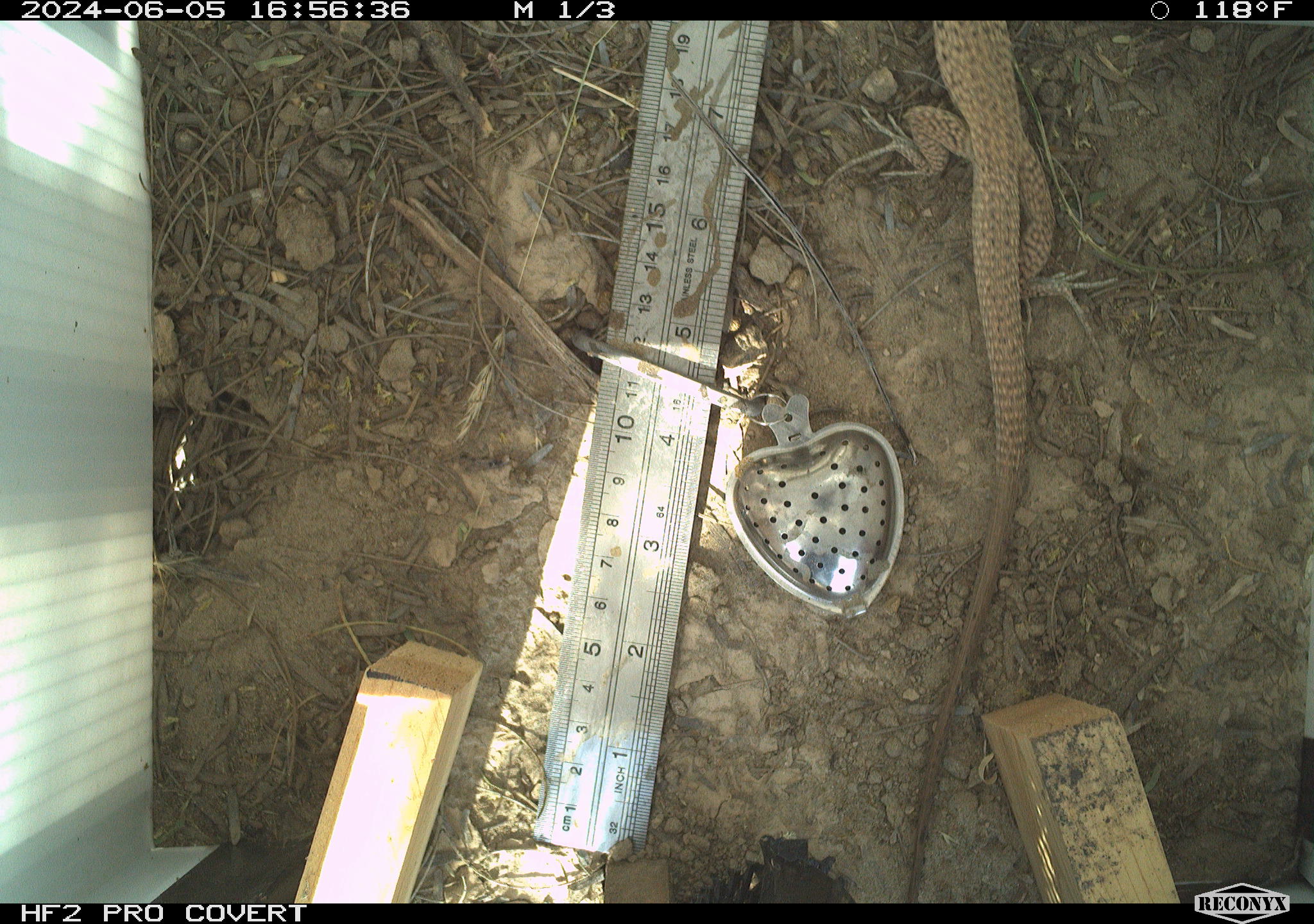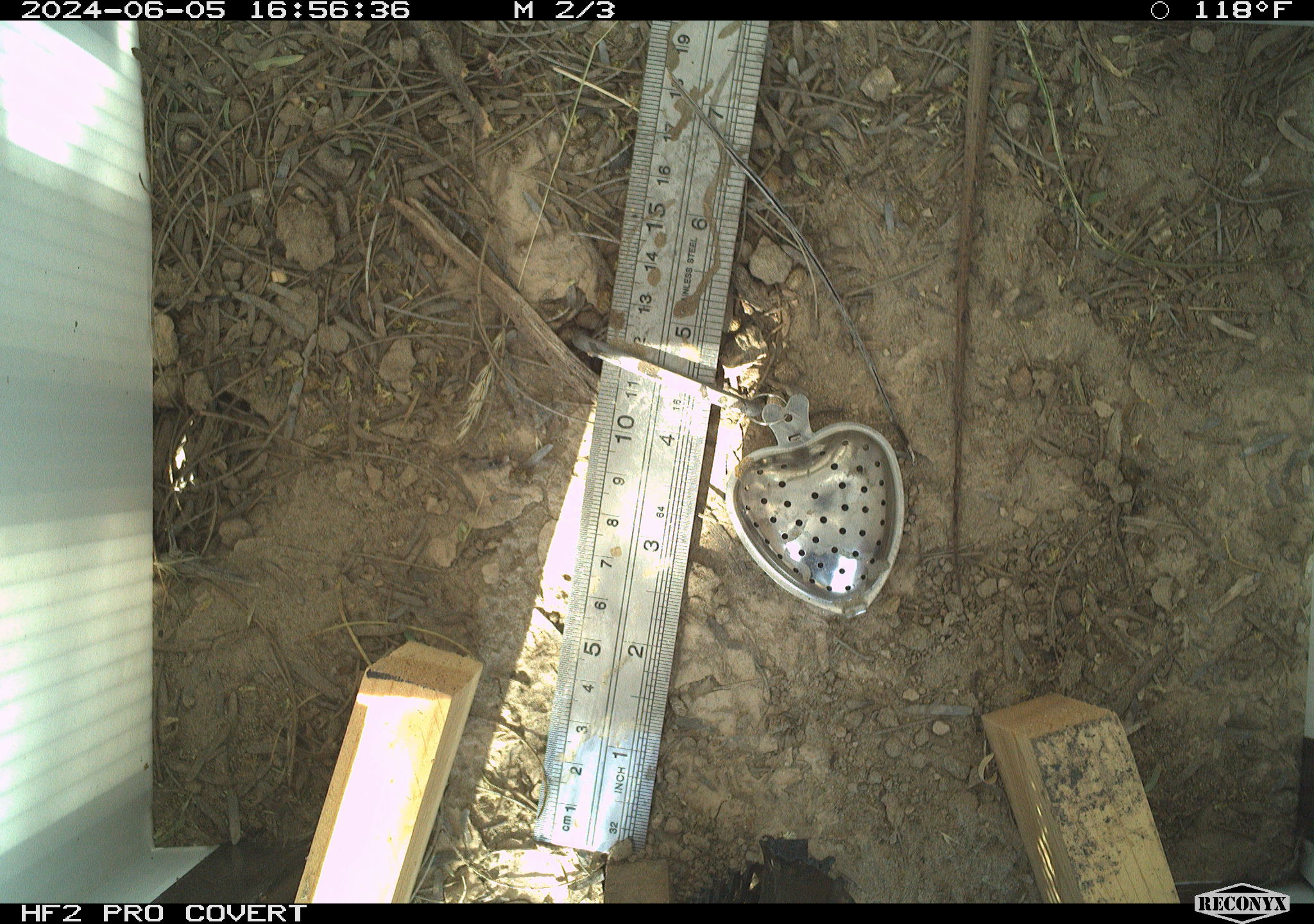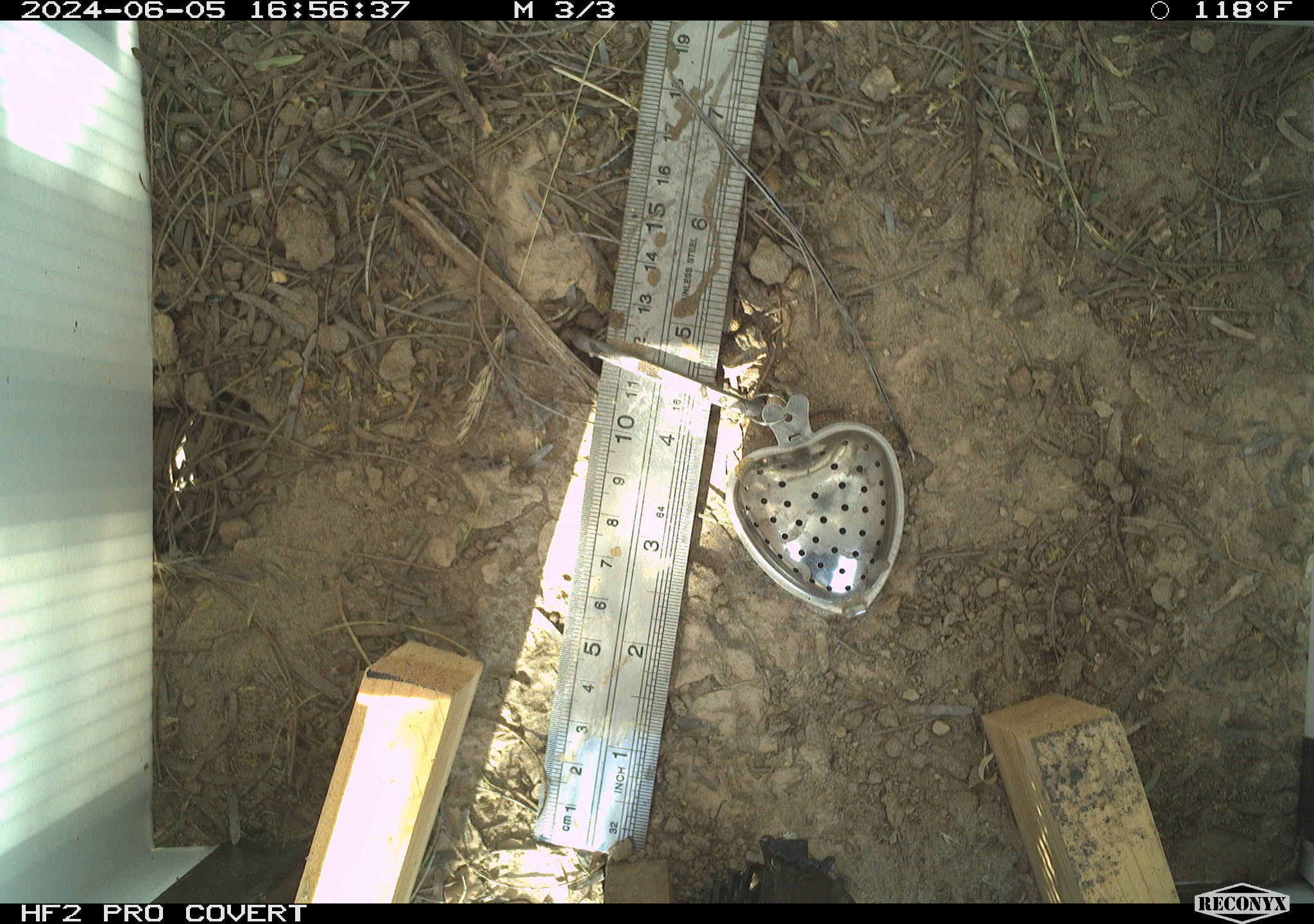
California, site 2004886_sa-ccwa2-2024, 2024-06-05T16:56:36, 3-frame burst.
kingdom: Animalia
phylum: Chordata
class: Reptilia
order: Squamata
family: Teiidae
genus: Aspidoscelis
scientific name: Aspidoscelis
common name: whiptail lizards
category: aspidoscelis species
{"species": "aspidoscelis species (whiptail lizards) (Aspidoscelis)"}